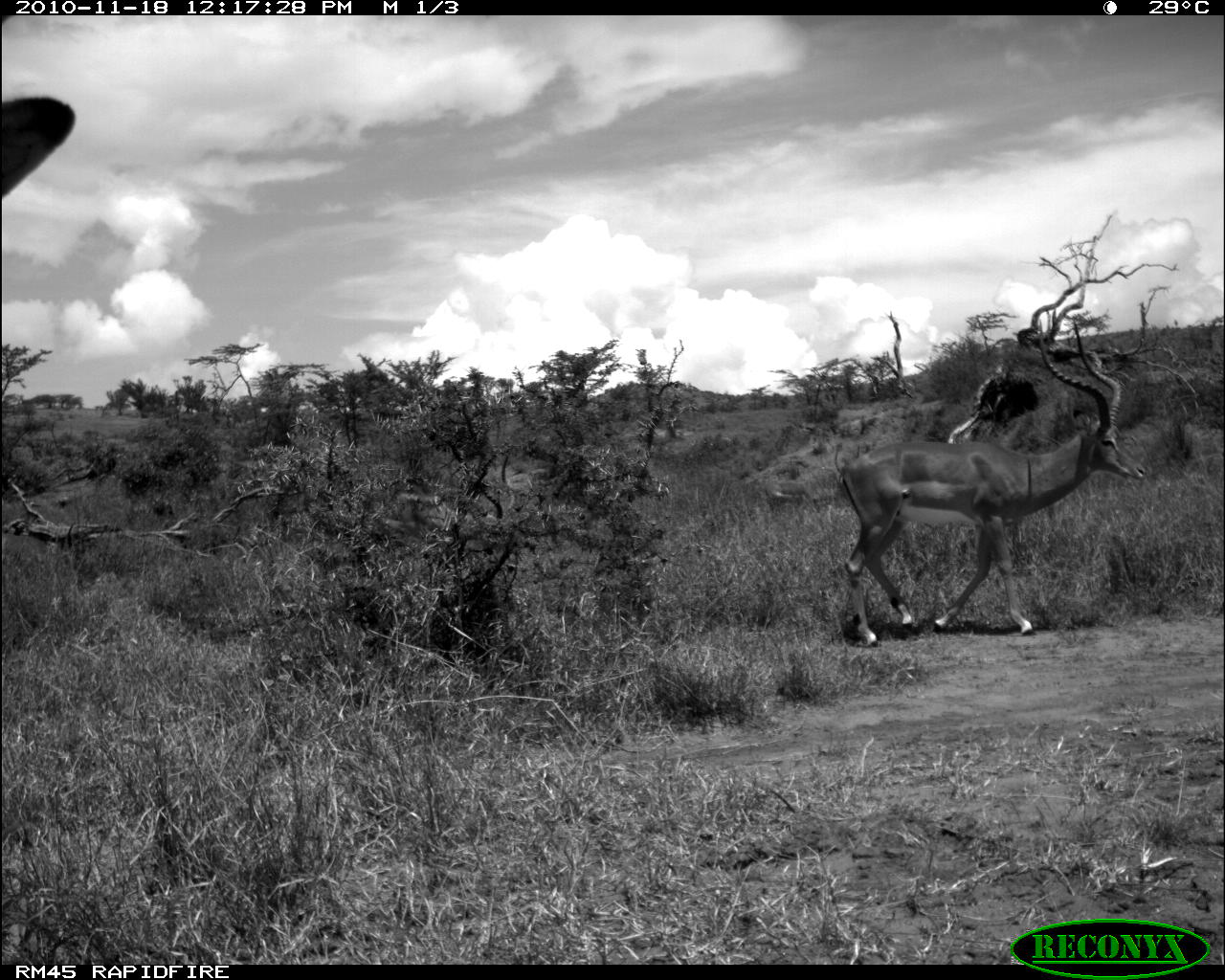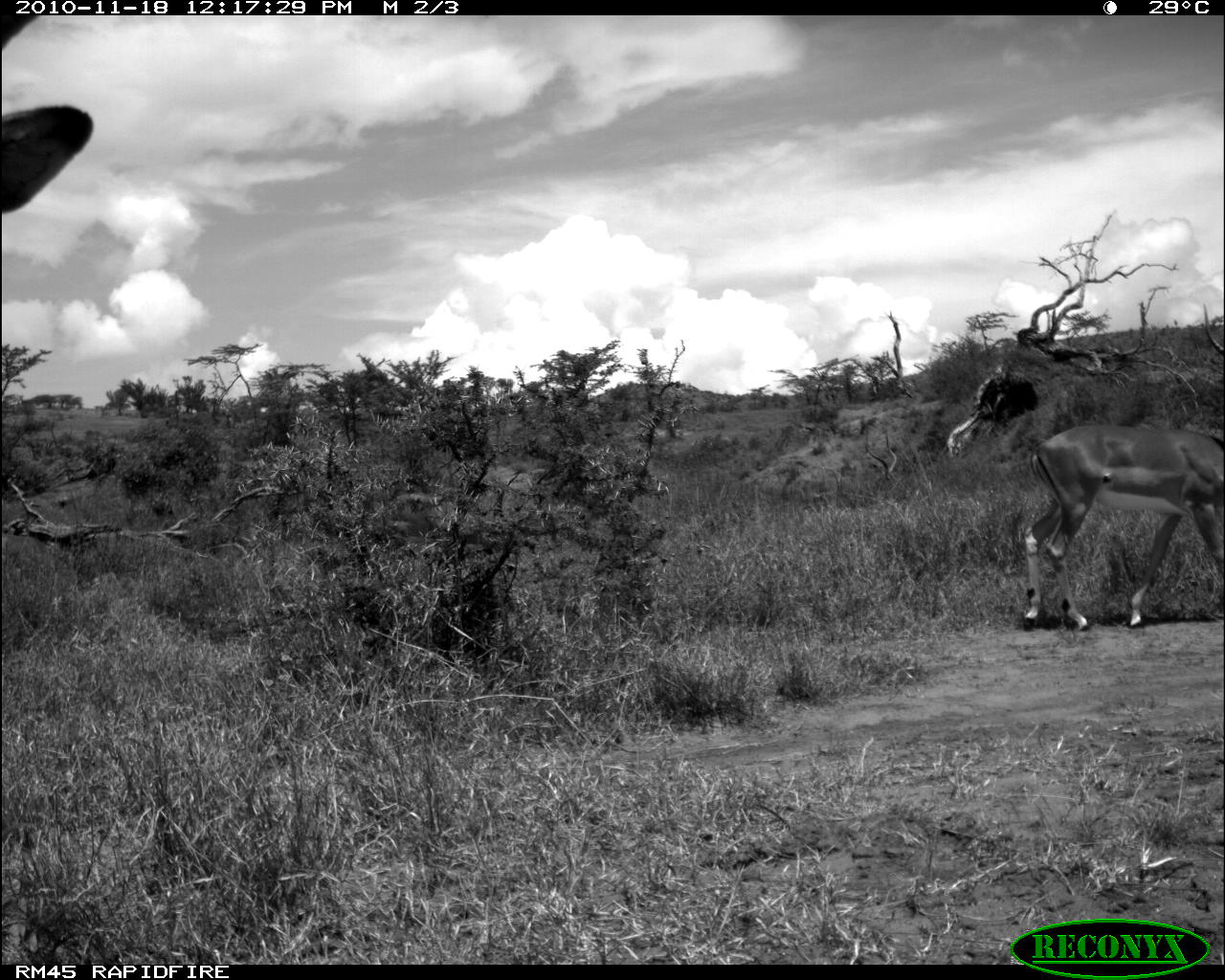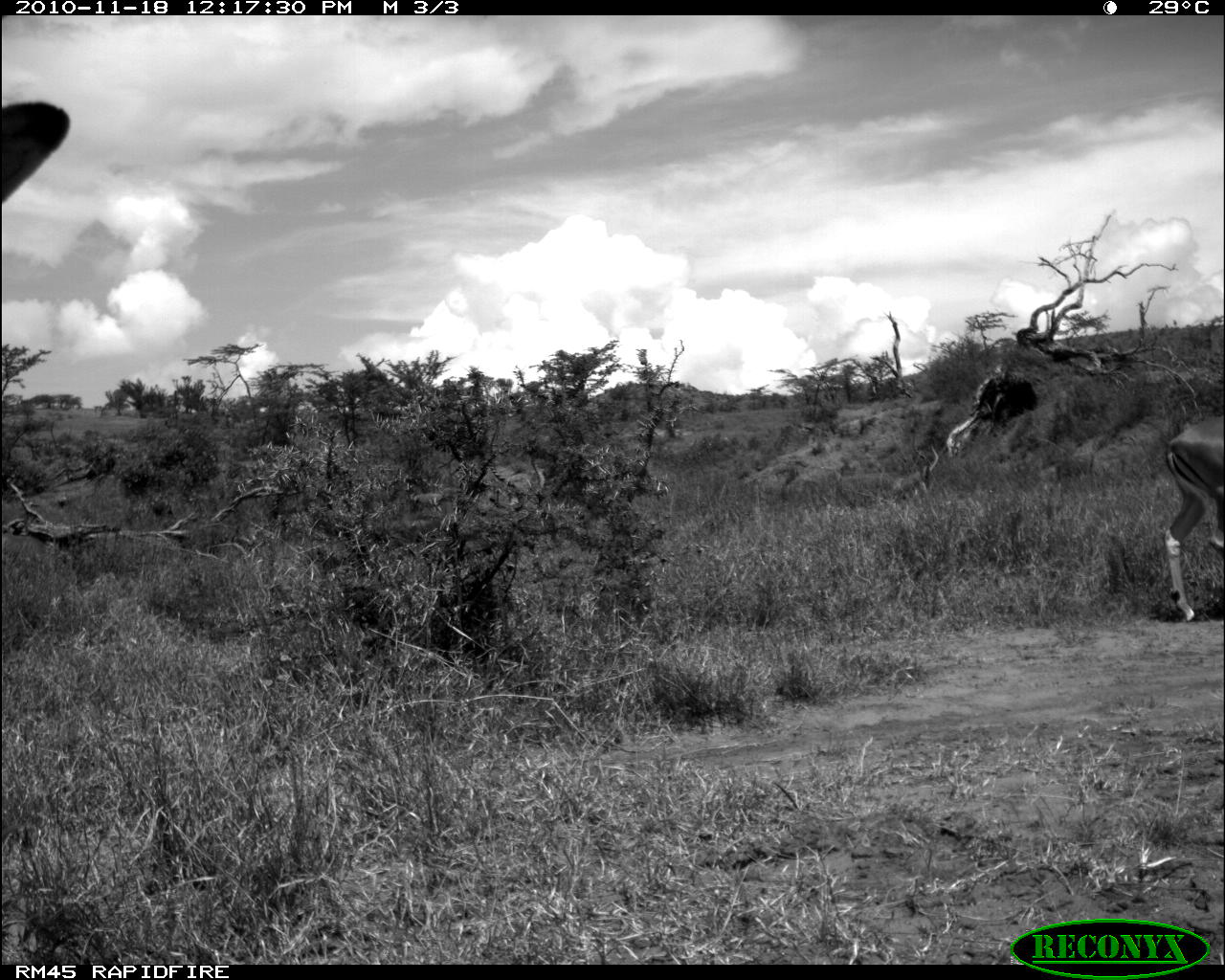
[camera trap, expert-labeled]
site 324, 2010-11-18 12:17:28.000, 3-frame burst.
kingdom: Animalia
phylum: Chordata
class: Mammalia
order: Artiodactyla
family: Bovidae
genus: Aepyceros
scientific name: Aepyceros melampus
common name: impala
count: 3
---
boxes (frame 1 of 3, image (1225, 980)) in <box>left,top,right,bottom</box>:
aepyceros melampus: <box>832,318,1146,646</box>; <box>1,97,76,196</box>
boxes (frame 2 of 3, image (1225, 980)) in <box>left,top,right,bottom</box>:
aepyceros melampus: <box>1022,424,1223,630</box>; <box>2,15,93,216</box>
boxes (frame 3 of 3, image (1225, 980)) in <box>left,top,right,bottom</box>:
aepyceros melampus: <box>1163,415,1225,621</box>; <box>0,98,72,204</box>